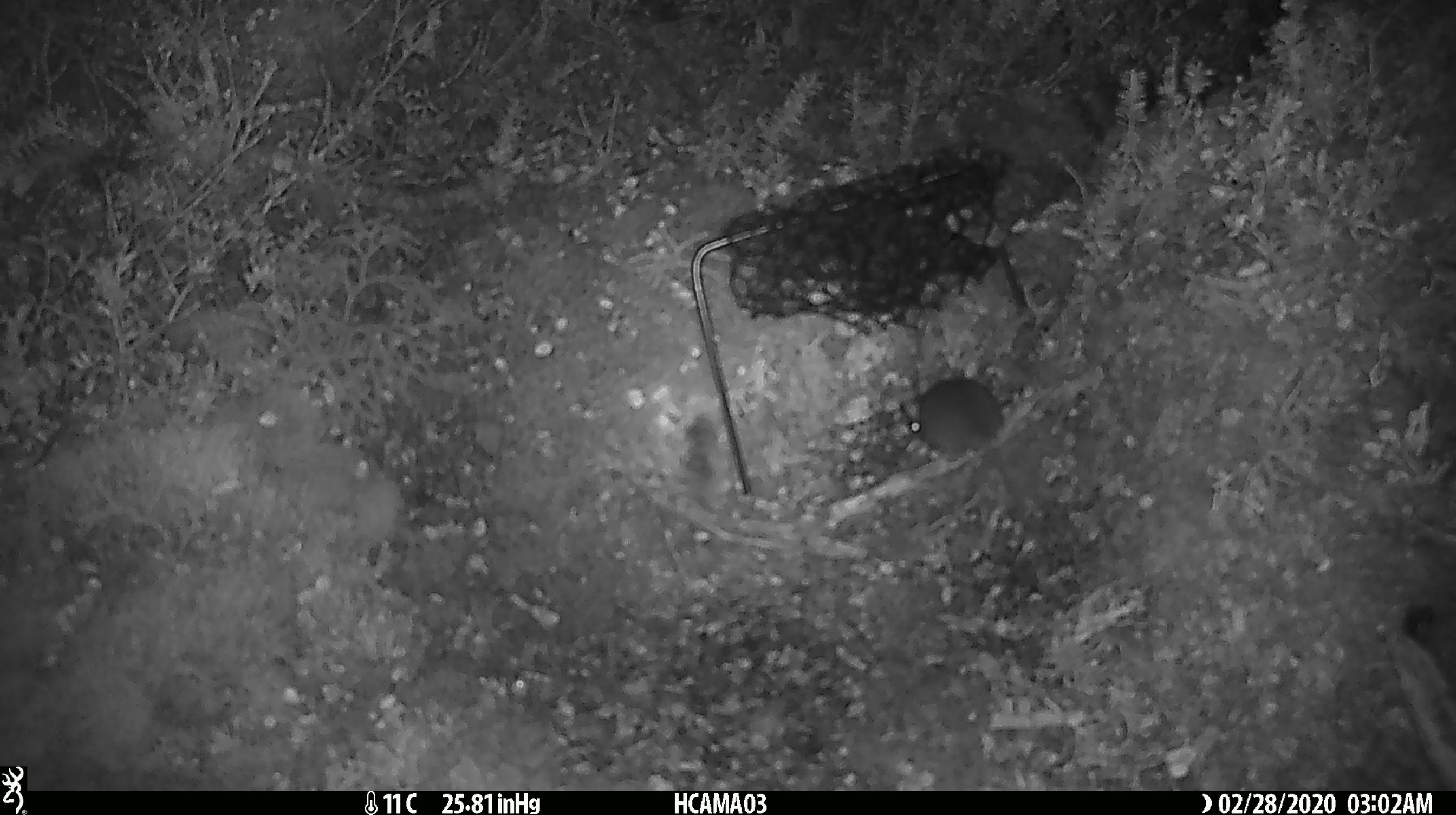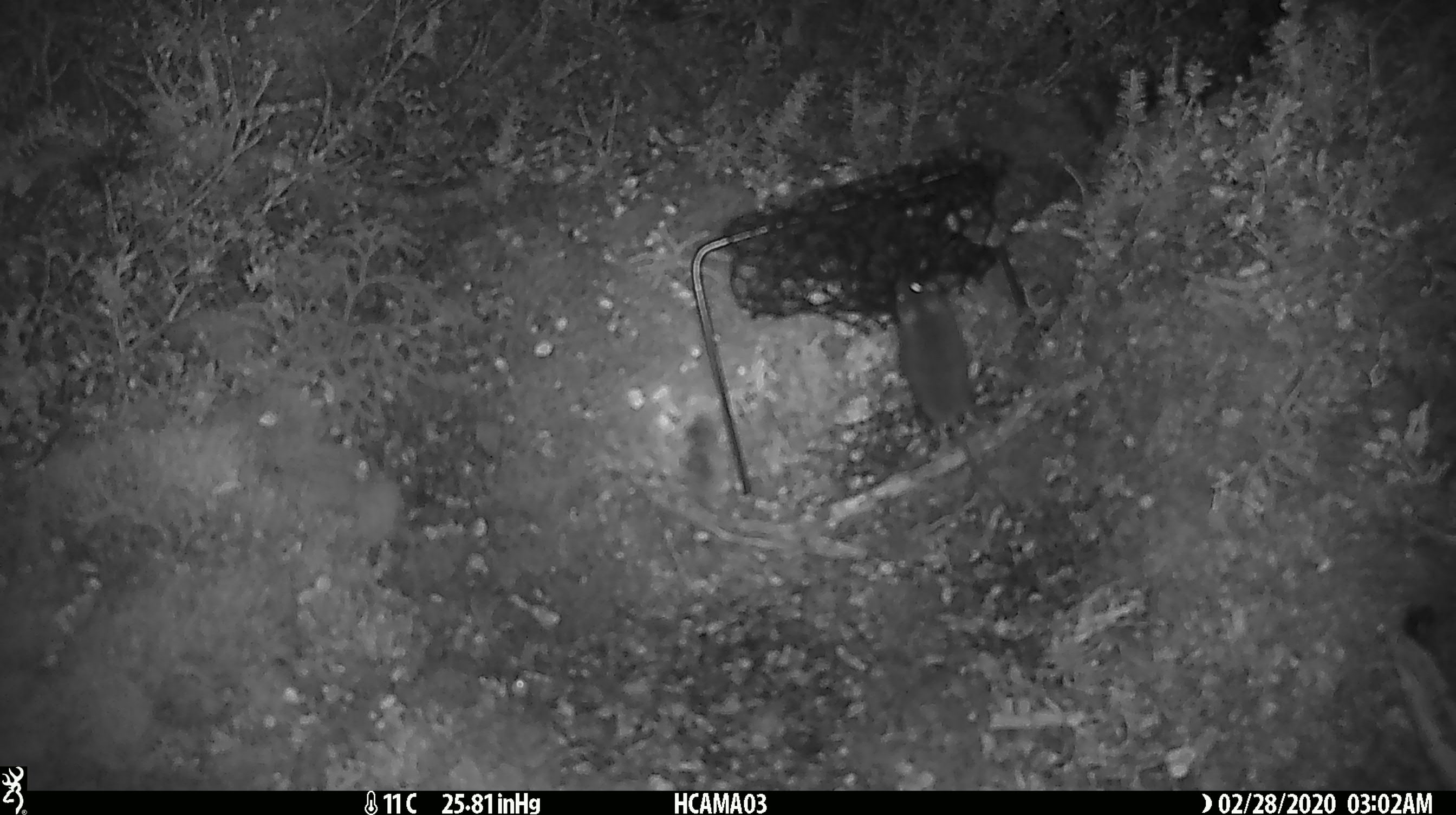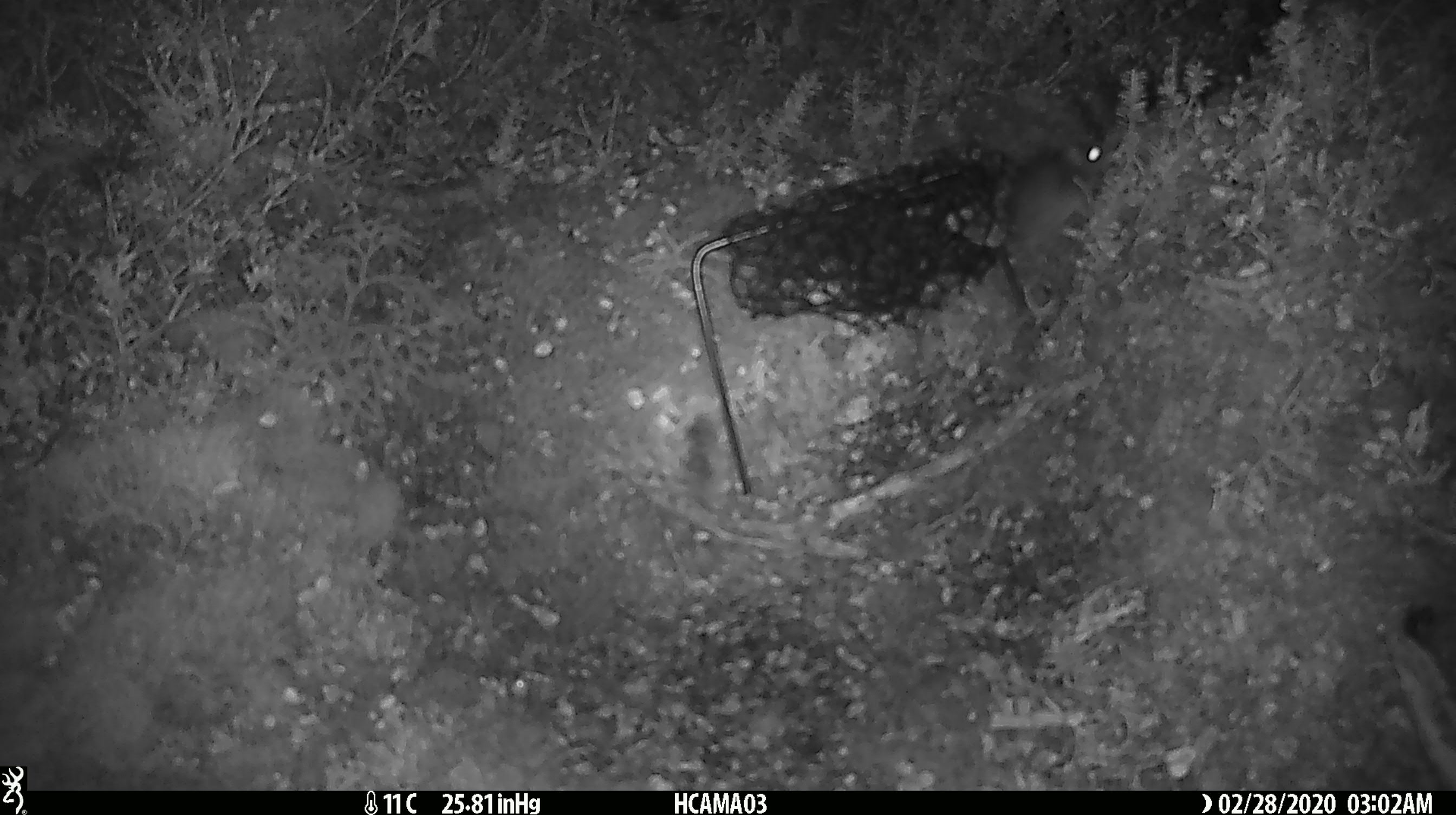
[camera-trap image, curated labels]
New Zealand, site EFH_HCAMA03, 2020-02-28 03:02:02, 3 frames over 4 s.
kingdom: Animalia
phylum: Chordata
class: Mammalia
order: Rodentia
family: Muridae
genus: Mus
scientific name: Mus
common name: mouse